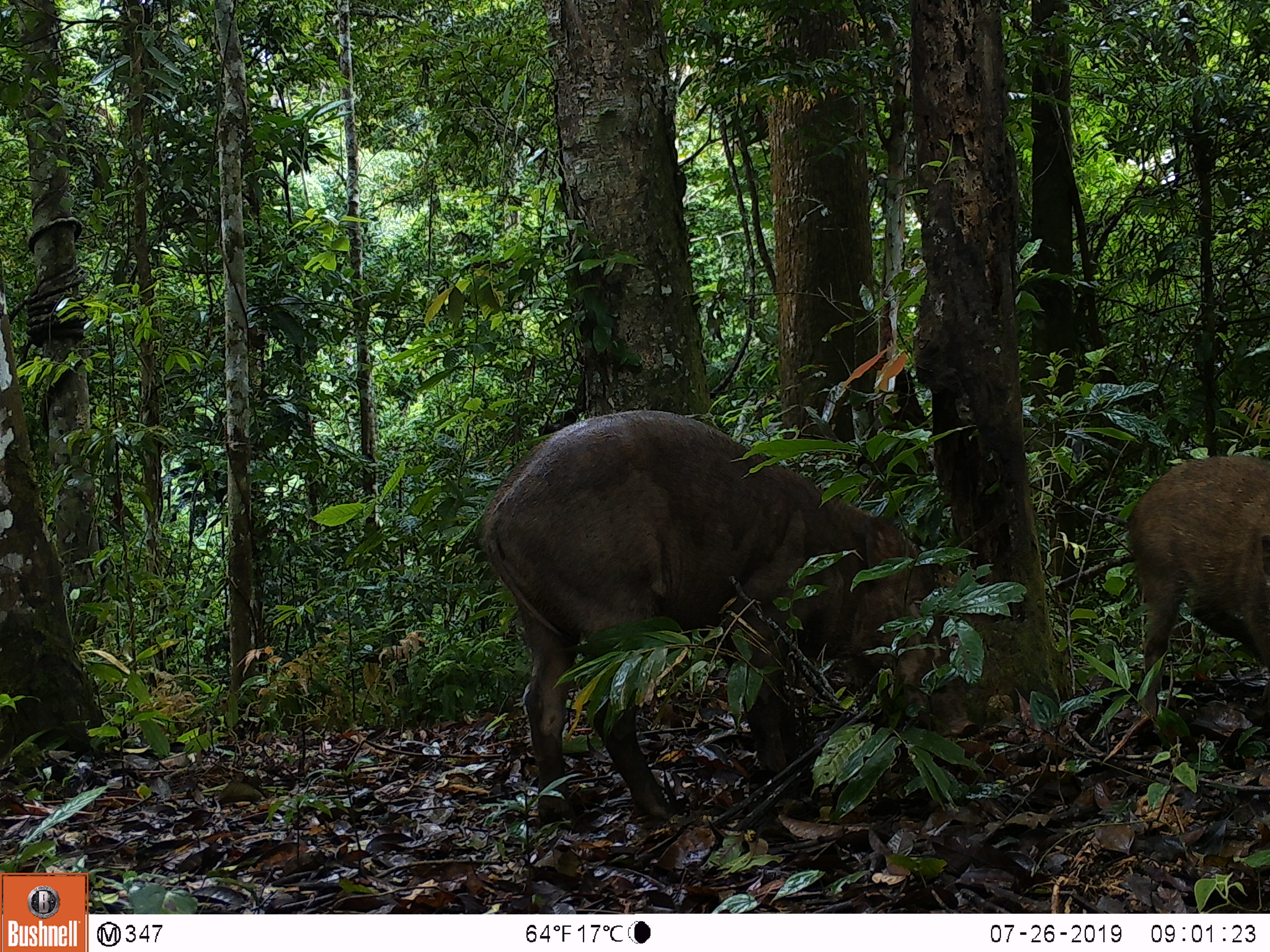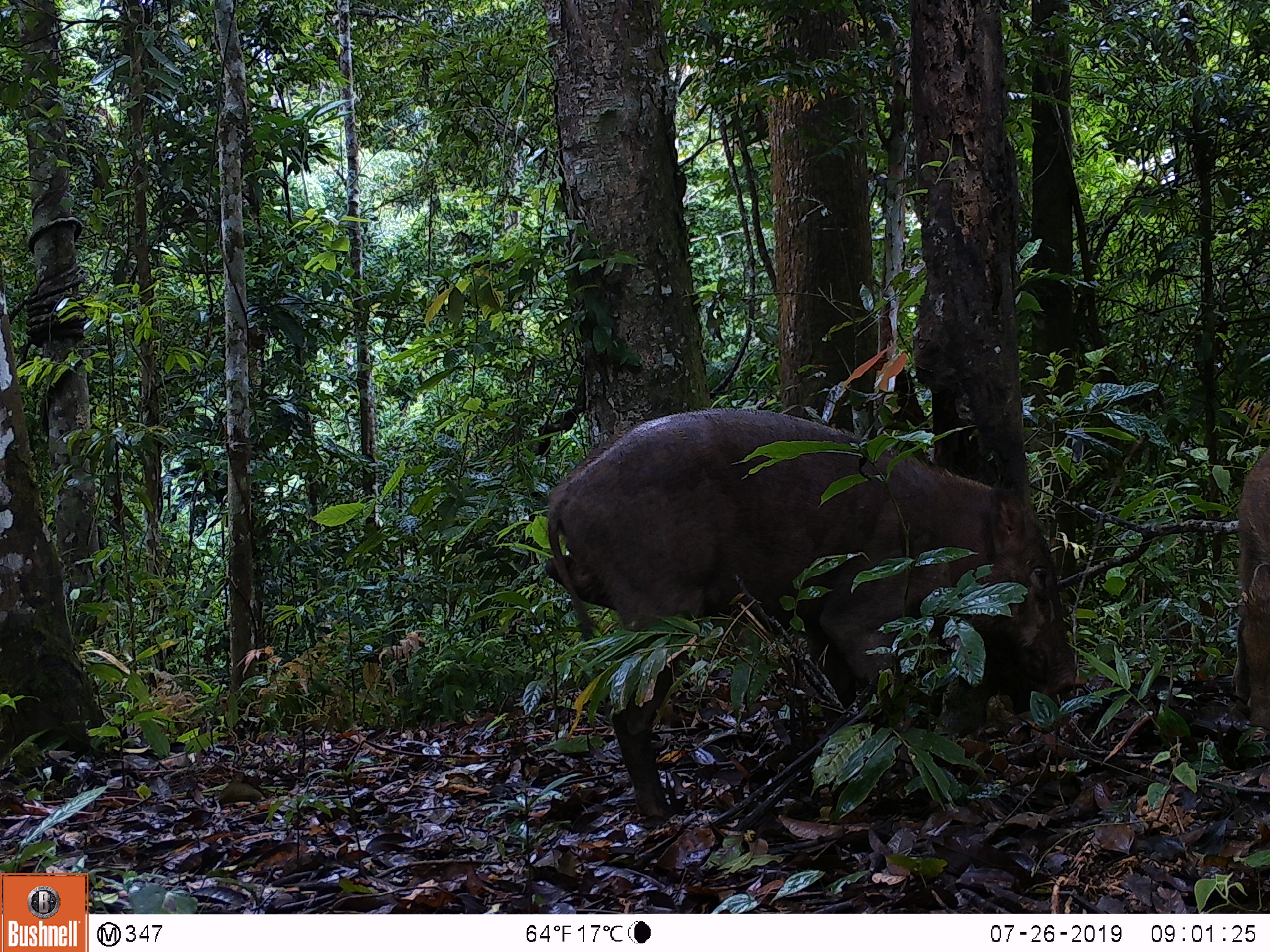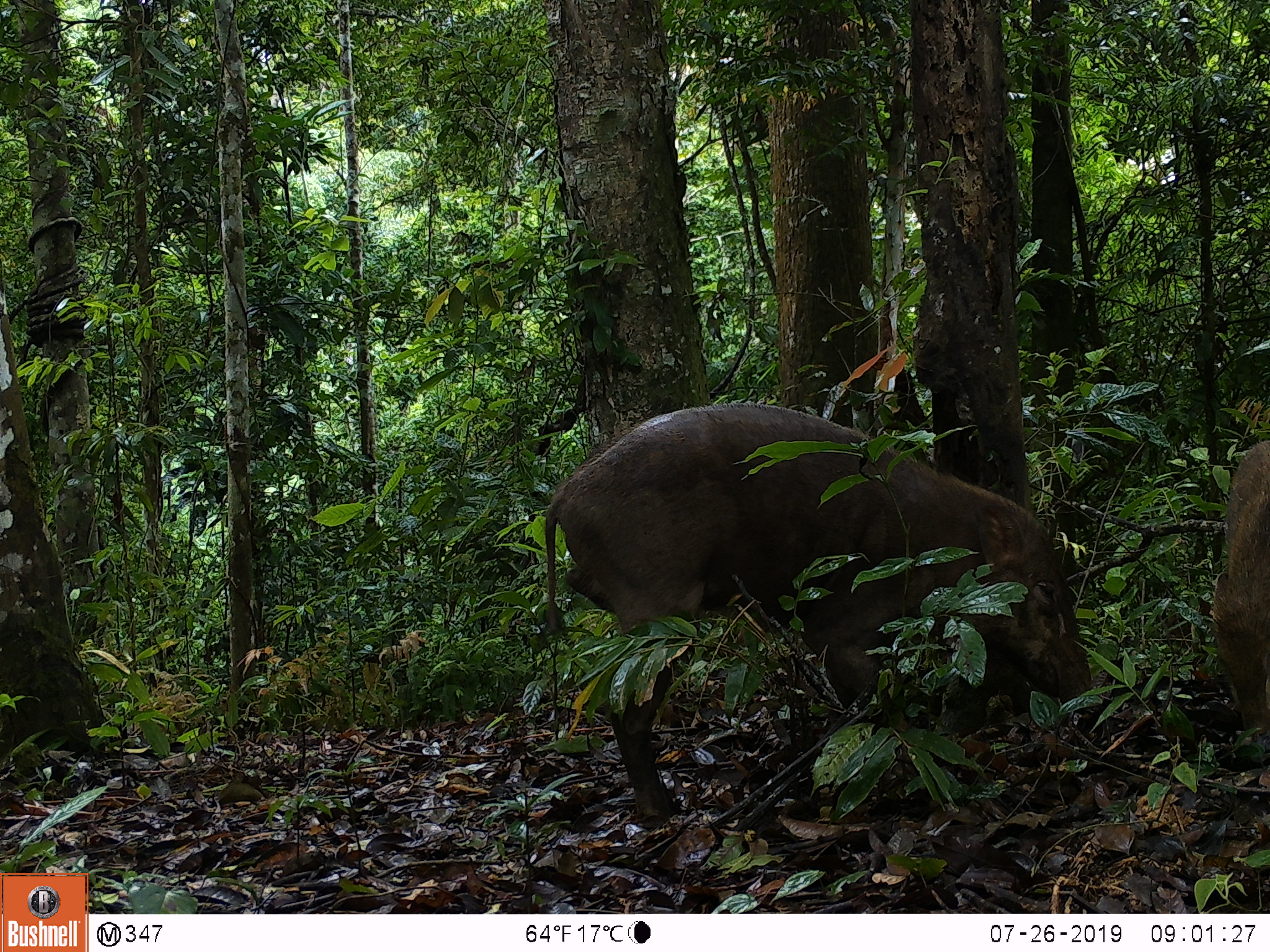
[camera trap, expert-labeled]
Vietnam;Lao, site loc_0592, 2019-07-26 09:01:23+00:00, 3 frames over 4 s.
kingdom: Animalia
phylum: Chordata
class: Mammalia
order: Artiodactyla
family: Suidae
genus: Sus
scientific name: Sus scrofa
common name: eurasian wild pig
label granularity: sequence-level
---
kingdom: Animalia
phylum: Chordata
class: Aves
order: Galliformes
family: Phasianidae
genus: Polyplectron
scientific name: Polyplectron bicalcaratum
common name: gray peacock-pheasant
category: grey peacock pheasant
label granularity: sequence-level